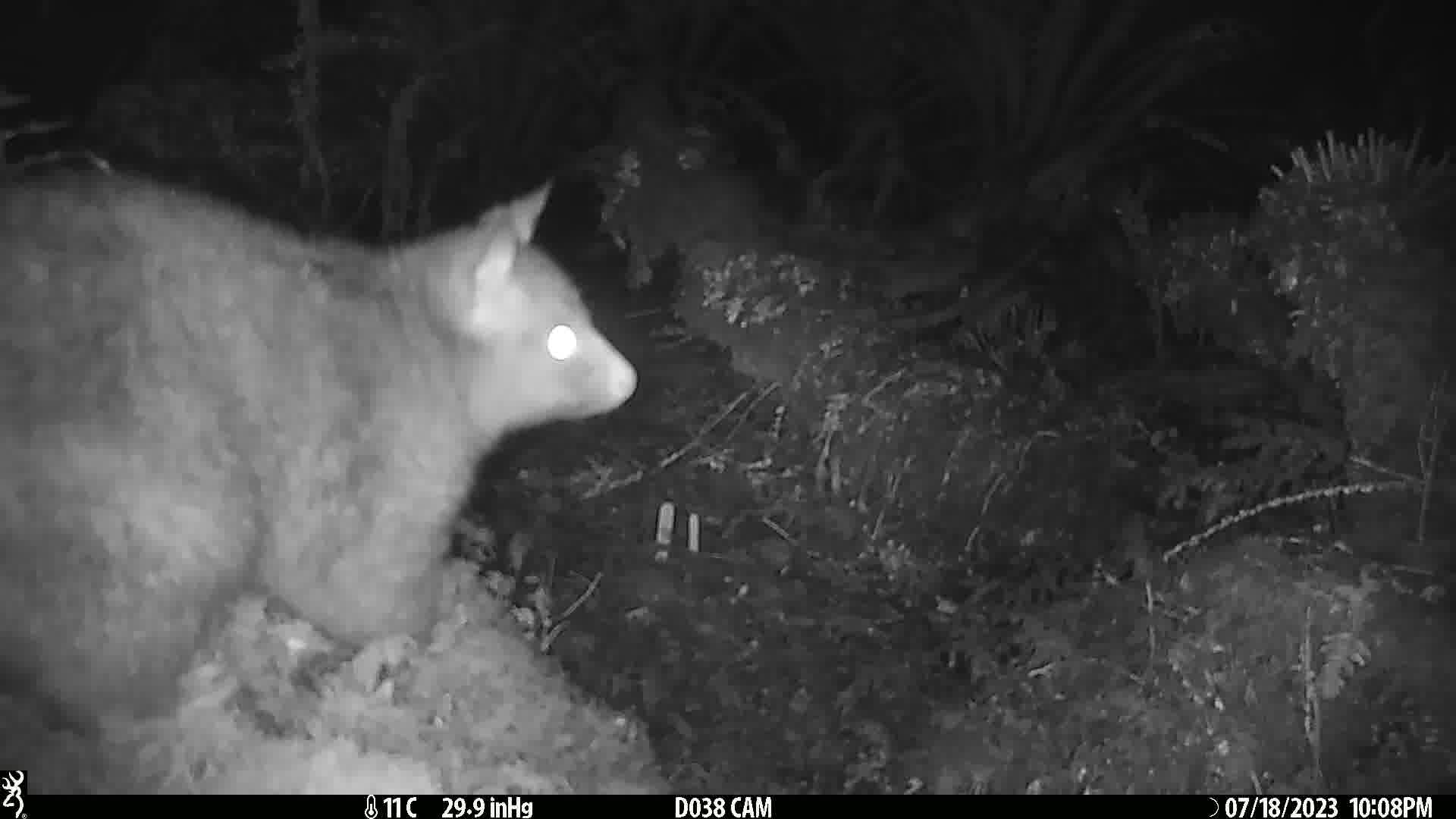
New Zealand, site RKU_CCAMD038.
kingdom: Animalia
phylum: Chordata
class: Mammalia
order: Diprotodontia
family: Phalangeridae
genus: Trichosurus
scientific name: Trichosurus vulpecula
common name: common brushtail possum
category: possum